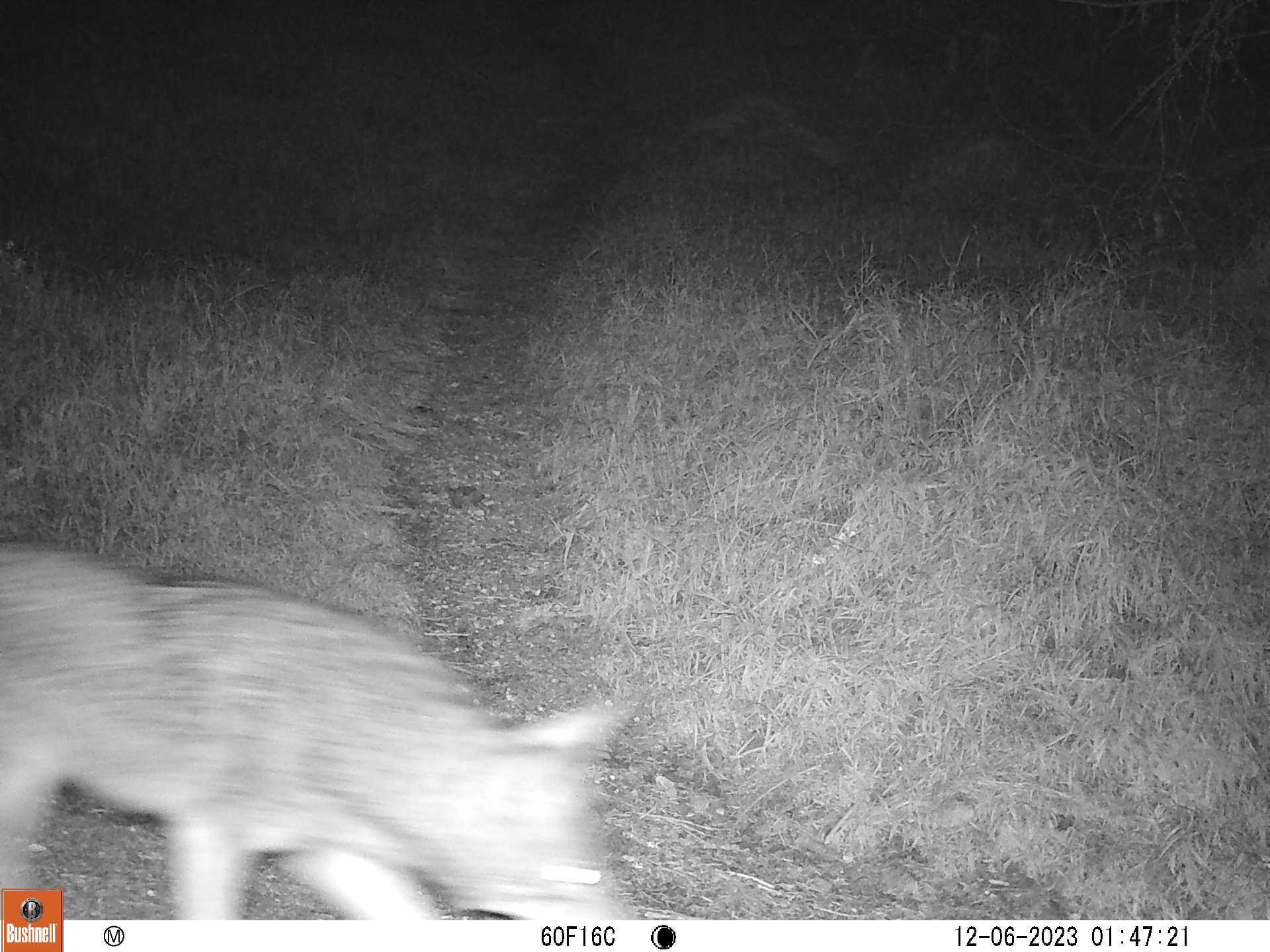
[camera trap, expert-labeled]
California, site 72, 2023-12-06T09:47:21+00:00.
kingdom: Animalia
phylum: Chordata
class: Mammalia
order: Carnivora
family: Canidae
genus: Canis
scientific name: Canis latrans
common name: coyote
Coyote (Canis latrans).